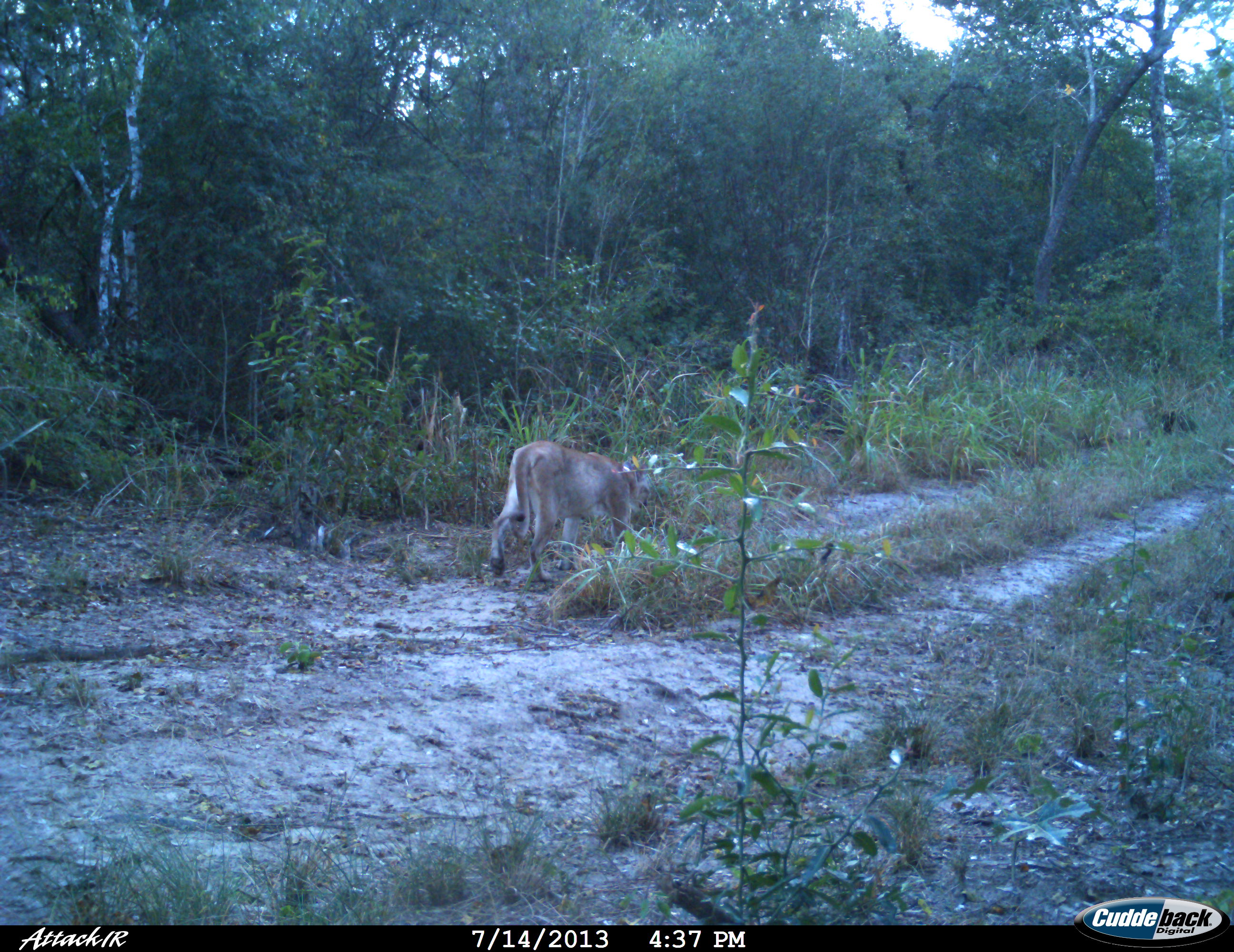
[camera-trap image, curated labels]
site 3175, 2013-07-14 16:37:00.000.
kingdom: Animalia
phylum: Chordata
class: Mammalia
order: Carnivora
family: Felidae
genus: Puma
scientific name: Puma concolor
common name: mountain lion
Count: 1.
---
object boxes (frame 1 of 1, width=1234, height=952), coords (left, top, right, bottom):
puma concolor: (489, 441, 650, 583)